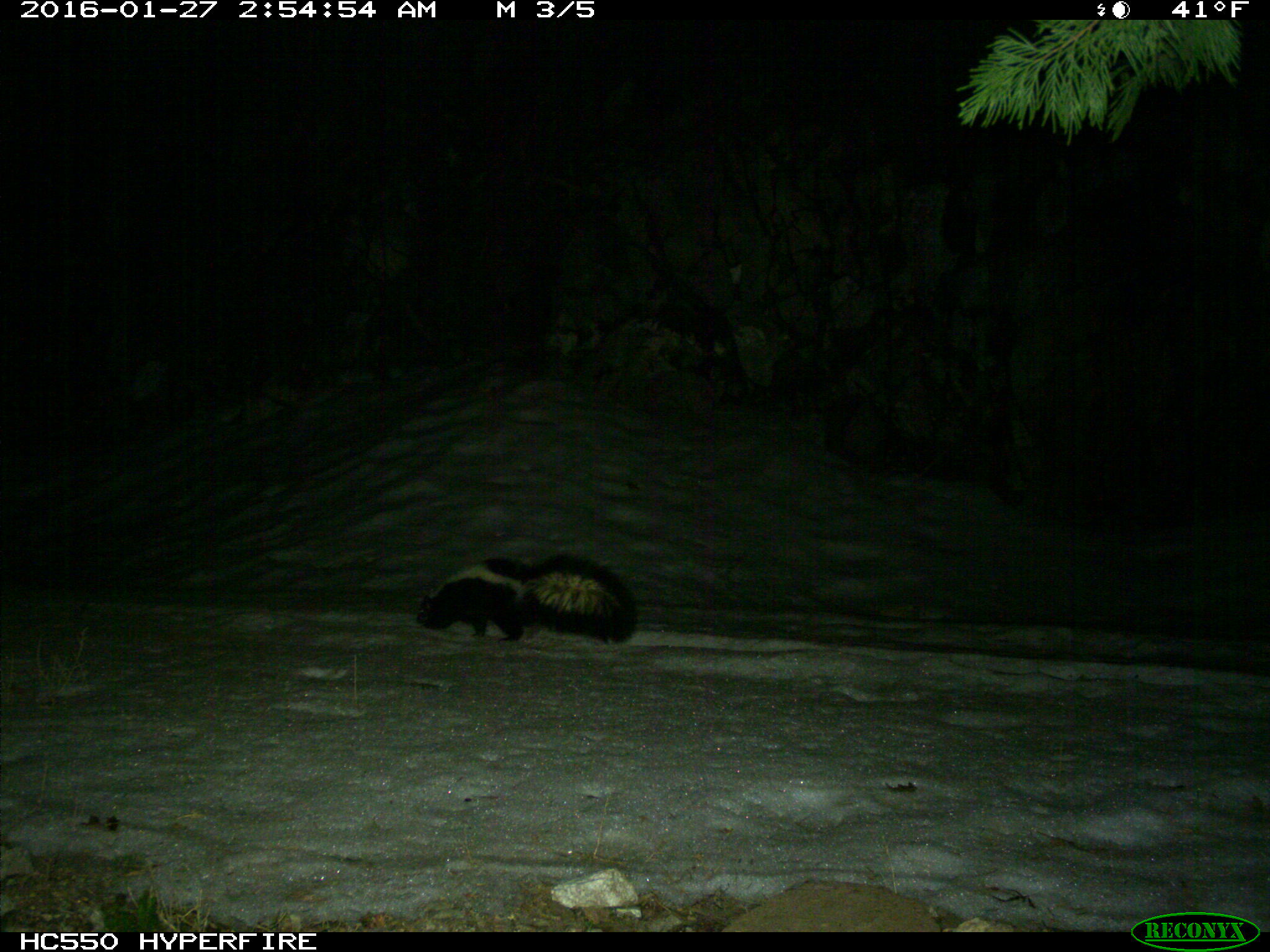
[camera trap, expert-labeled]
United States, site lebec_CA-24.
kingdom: Animalia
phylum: Chordata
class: Mammalia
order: Carnivora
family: Mephitidae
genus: Mephitis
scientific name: Mephitis mephitis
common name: striped skunk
Mephitis mephitis (striped skunk).